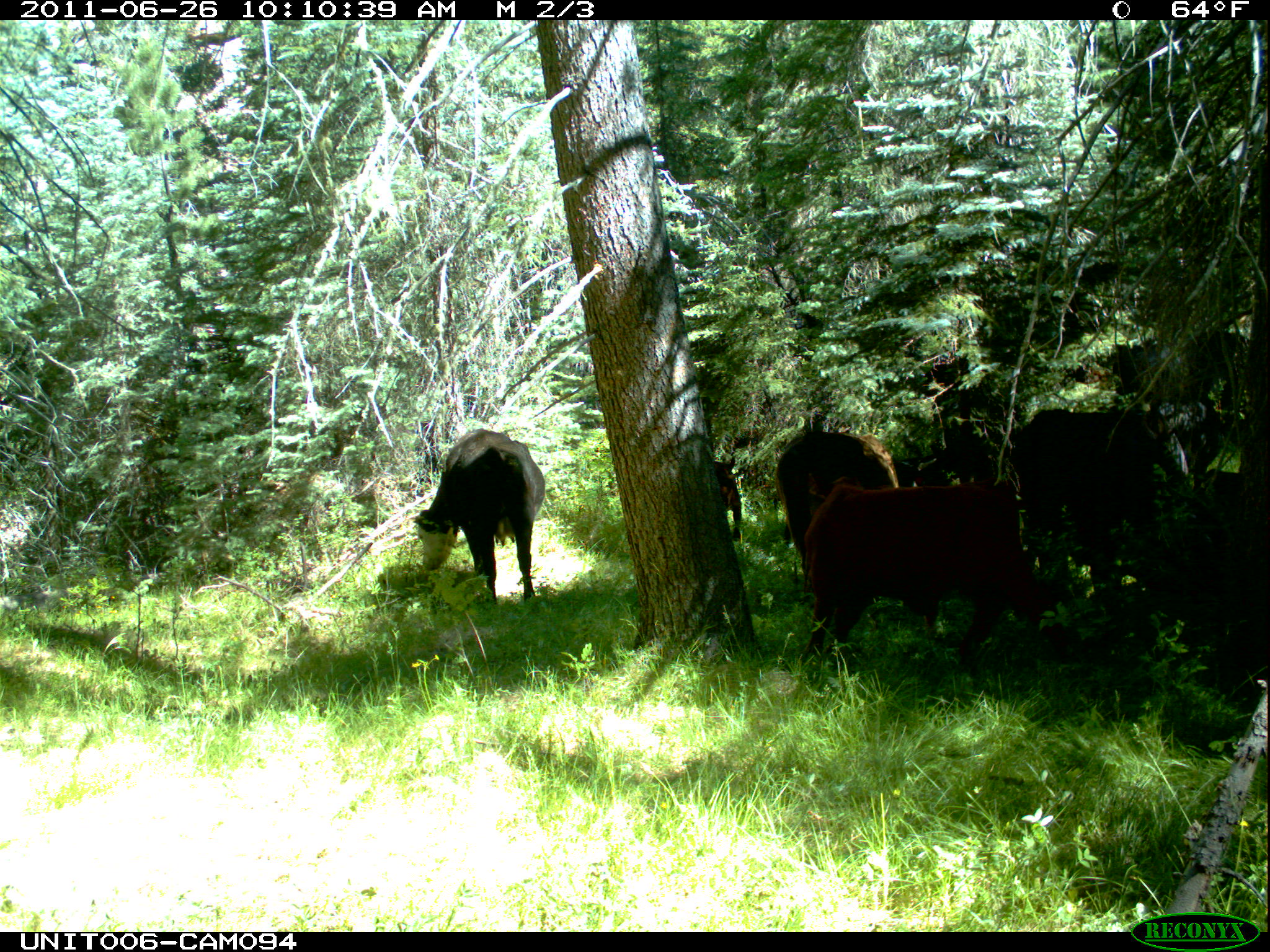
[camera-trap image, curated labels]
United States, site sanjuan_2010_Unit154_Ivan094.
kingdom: Animalia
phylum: Chordata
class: Mammalia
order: Artiodactyla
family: Bovidae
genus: Bos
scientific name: Bos taurus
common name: domestic cow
Bos taurus (domestic cow).